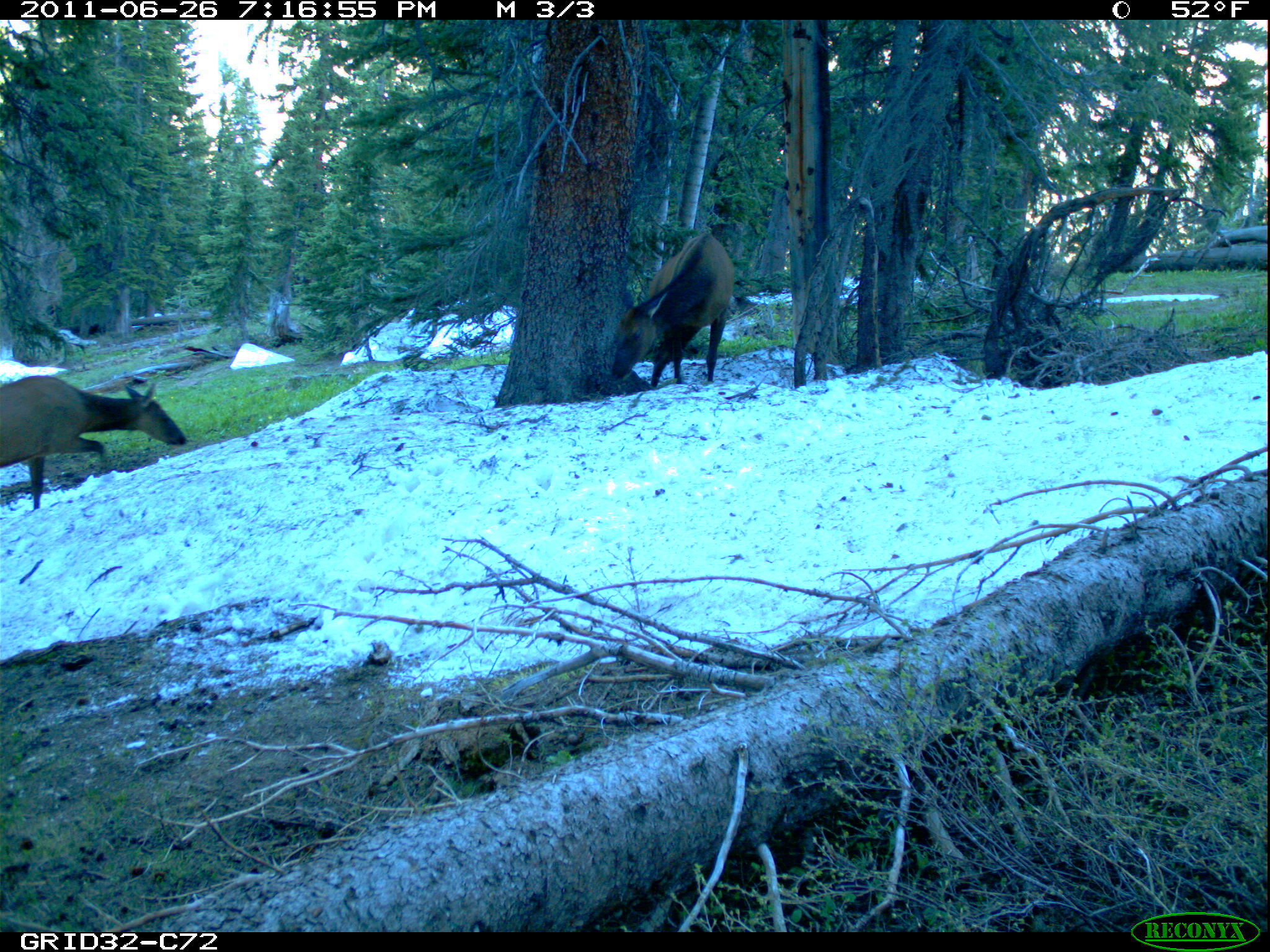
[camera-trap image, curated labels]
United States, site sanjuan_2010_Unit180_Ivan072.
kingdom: Animalia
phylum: Chordata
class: Mammalia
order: Artiodactyla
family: Cervidae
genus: Cervus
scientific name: Cervus elaphus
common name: red deer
Cervus elaphus (red deer).